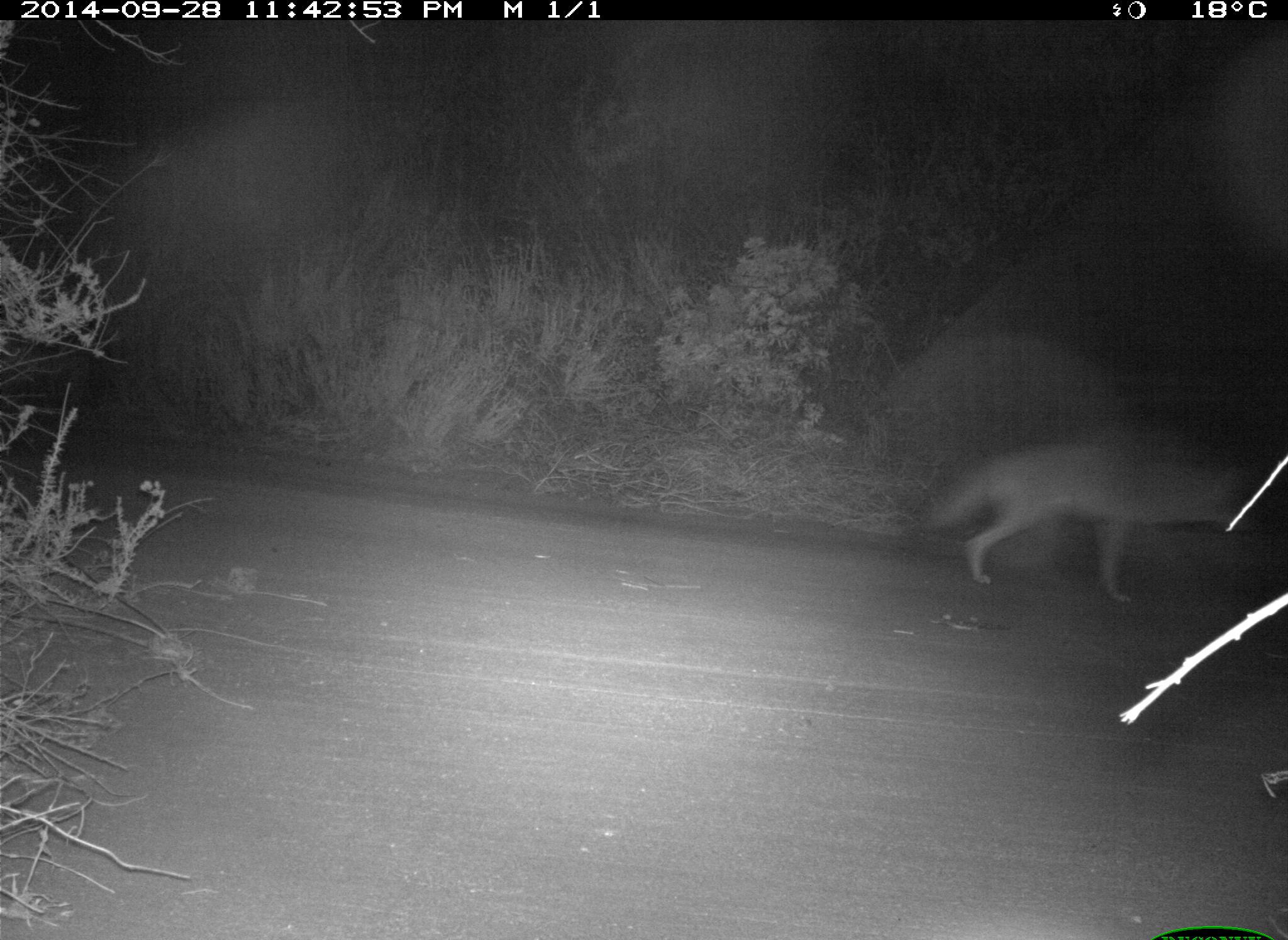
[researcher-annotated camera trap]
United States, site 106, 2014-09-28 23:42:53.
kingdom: Animalia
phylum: Chordata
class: Mammalia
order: Carnivora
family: Canidae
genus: Canis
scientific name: Canis latrans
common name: coyote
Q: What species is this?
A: Coyote (Canis latrans).